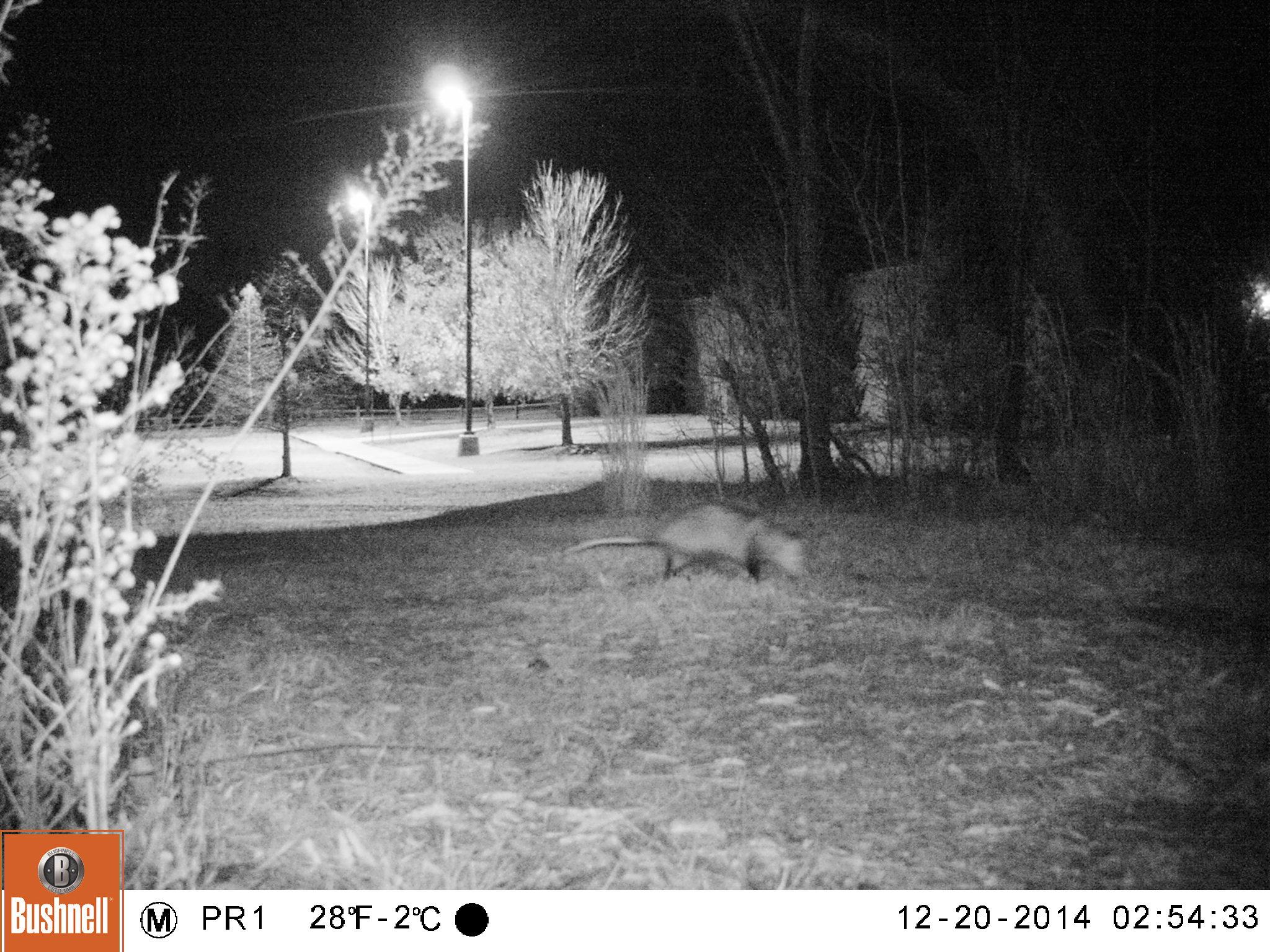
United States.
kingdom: Animalia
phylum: Chordata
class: Mammalia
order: Didelphimorphia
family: Didelphidae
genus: Didelphis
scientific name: Didelphis virginiana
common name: virginia opossum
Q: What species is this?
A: Virginia Opossum (Didelphis virginiana).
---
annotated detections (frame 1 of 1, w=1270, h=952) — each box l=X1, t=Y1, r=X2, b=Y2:
Virginia Opossum: l=557, t=497, r=819, b=588